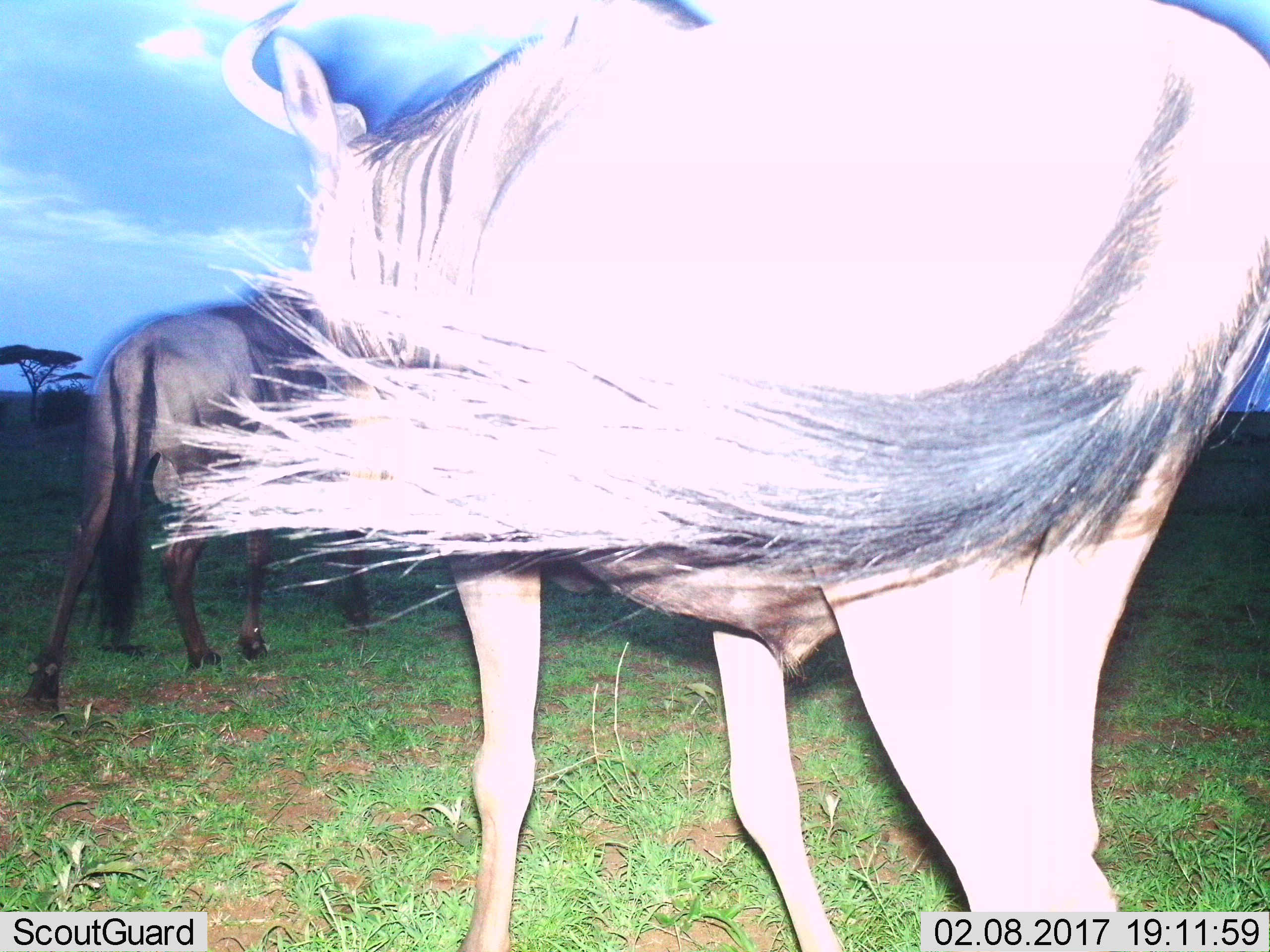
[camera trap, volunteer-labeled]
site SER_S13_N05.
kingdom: Animalia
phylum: Chordata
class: Mammalia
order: Artiodactyla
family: Bovidae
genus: Connochaetes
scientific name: Connochaetes taurinus taurinus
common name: blue wildebeest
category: wildebeestblue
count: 2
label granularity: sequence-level